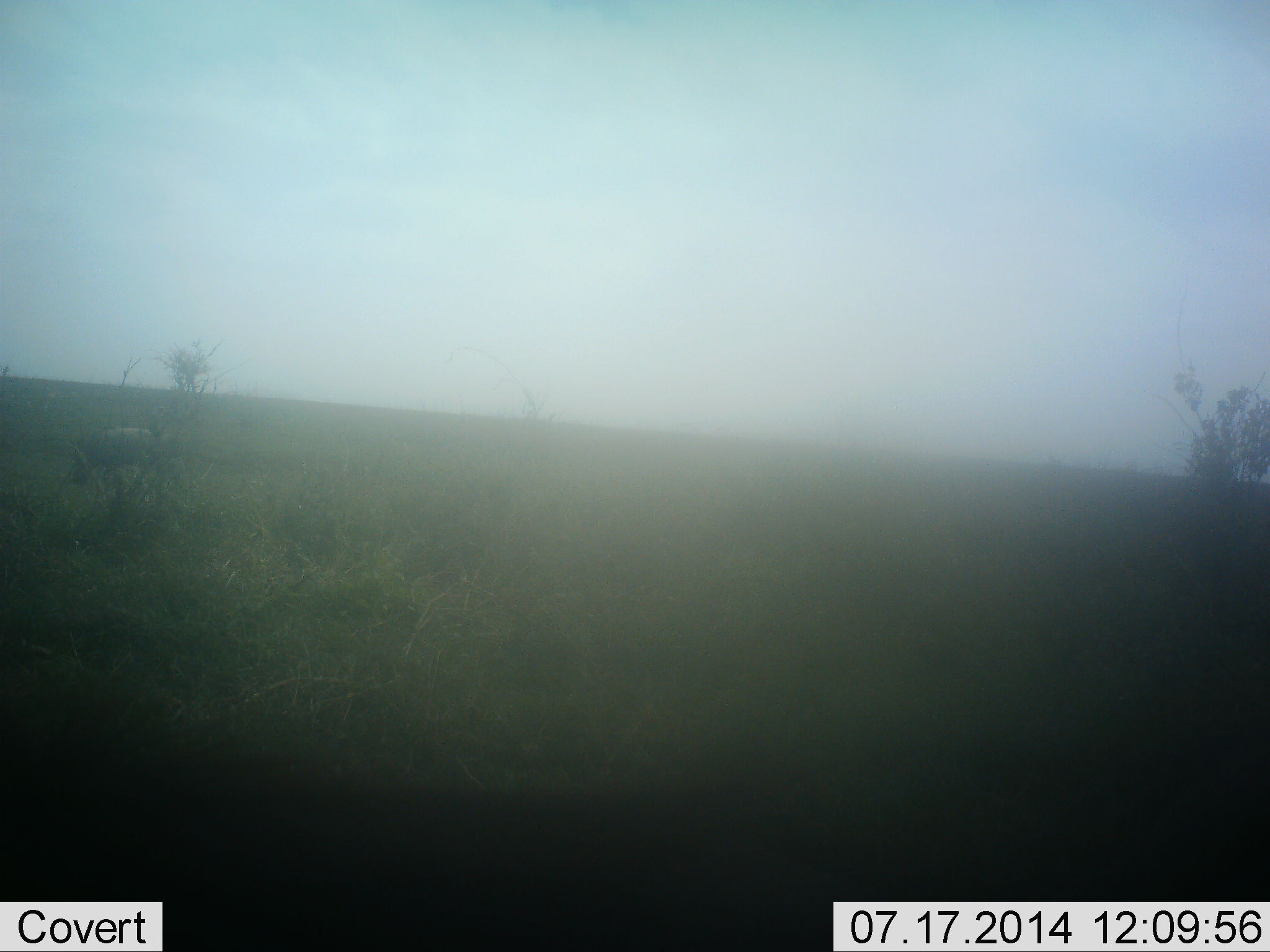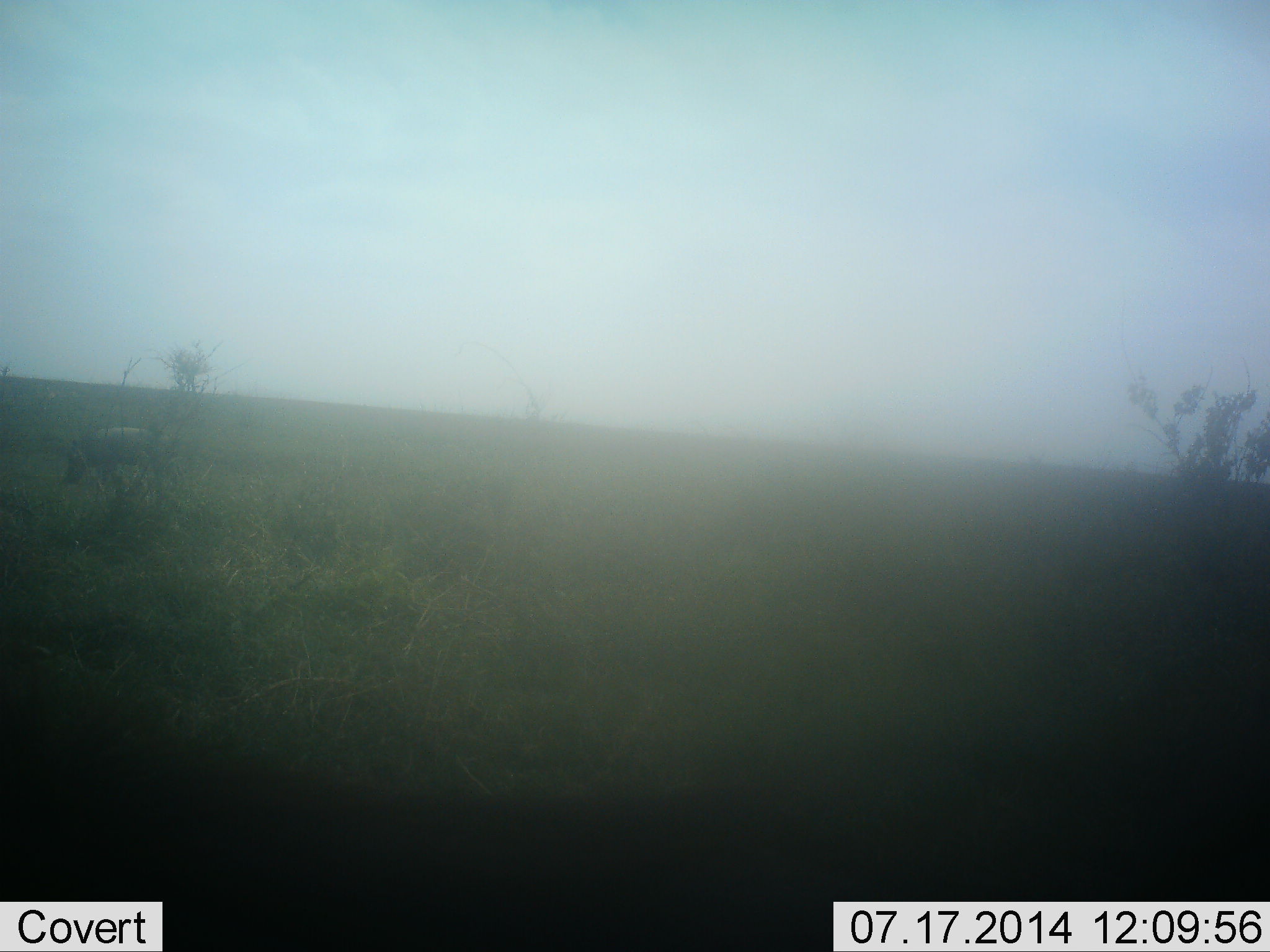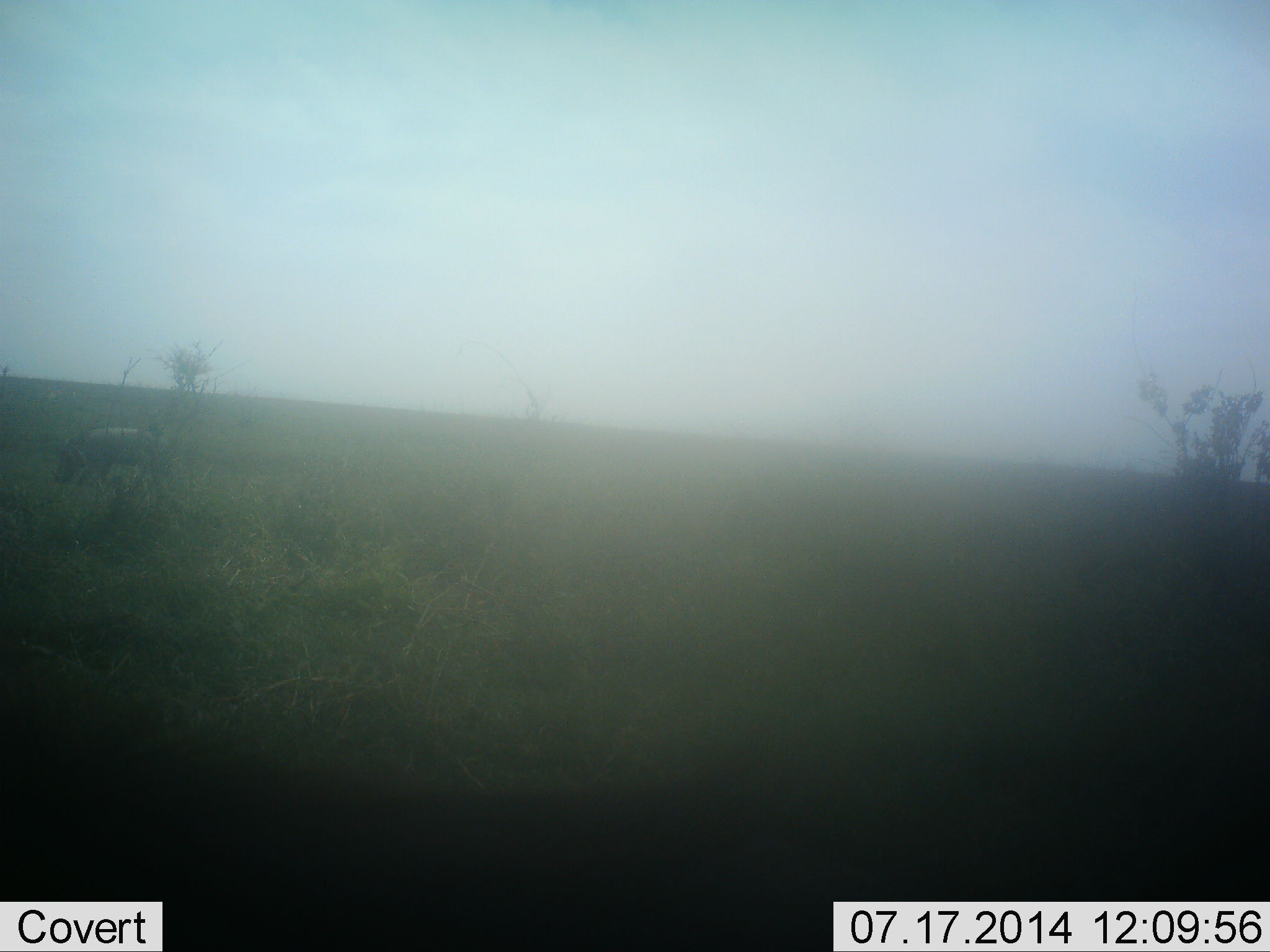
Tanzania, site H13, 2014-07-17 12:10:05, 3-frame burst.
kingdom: Animalia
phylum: Chordata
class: Mammalia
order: Artiodactyla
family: Suidae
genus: Phacochoerus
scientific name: Phacochoerus africanus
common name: warthog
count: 1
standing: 40%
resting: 0%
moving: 0%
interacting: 0%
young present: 0%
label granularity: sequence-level